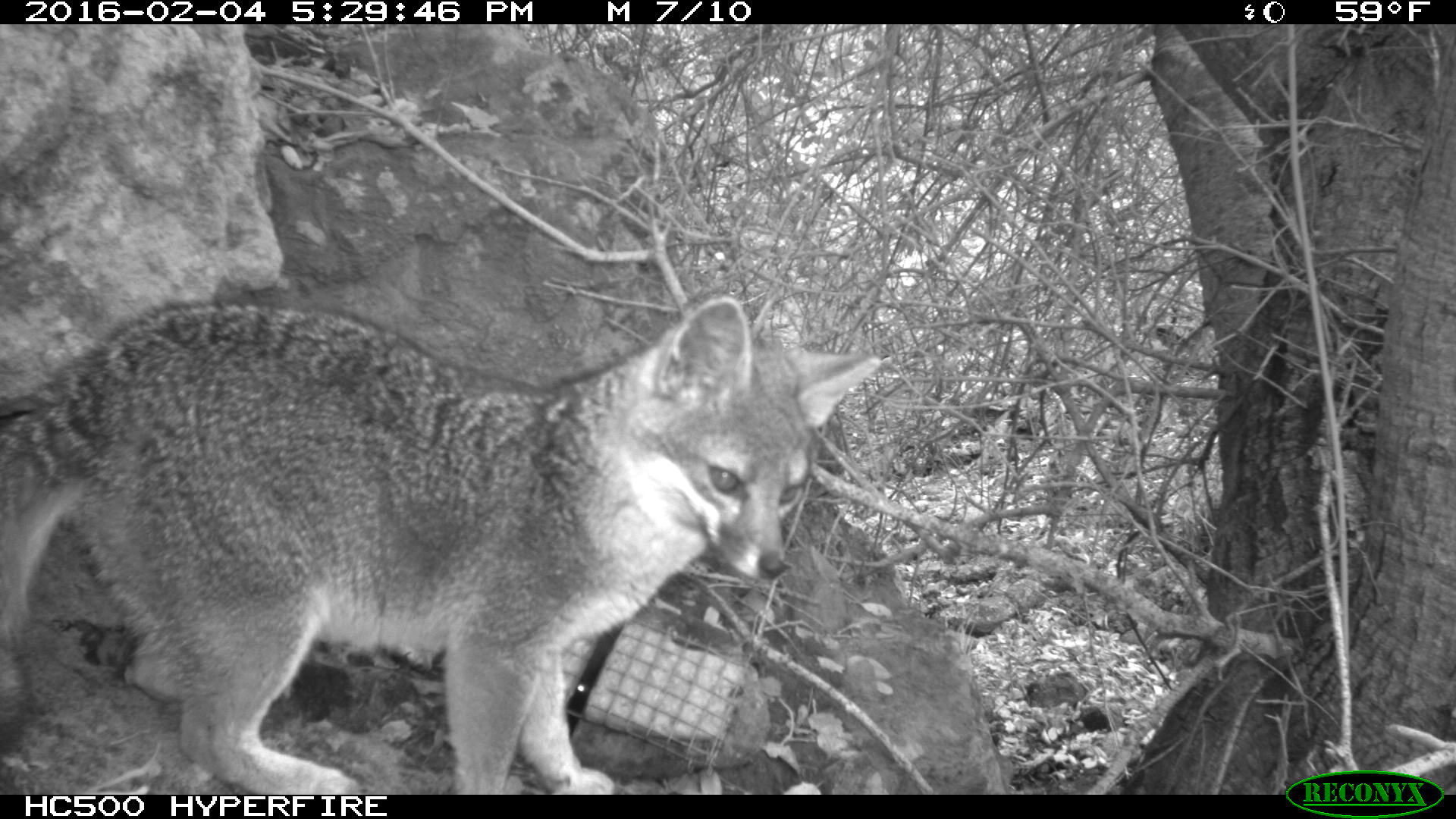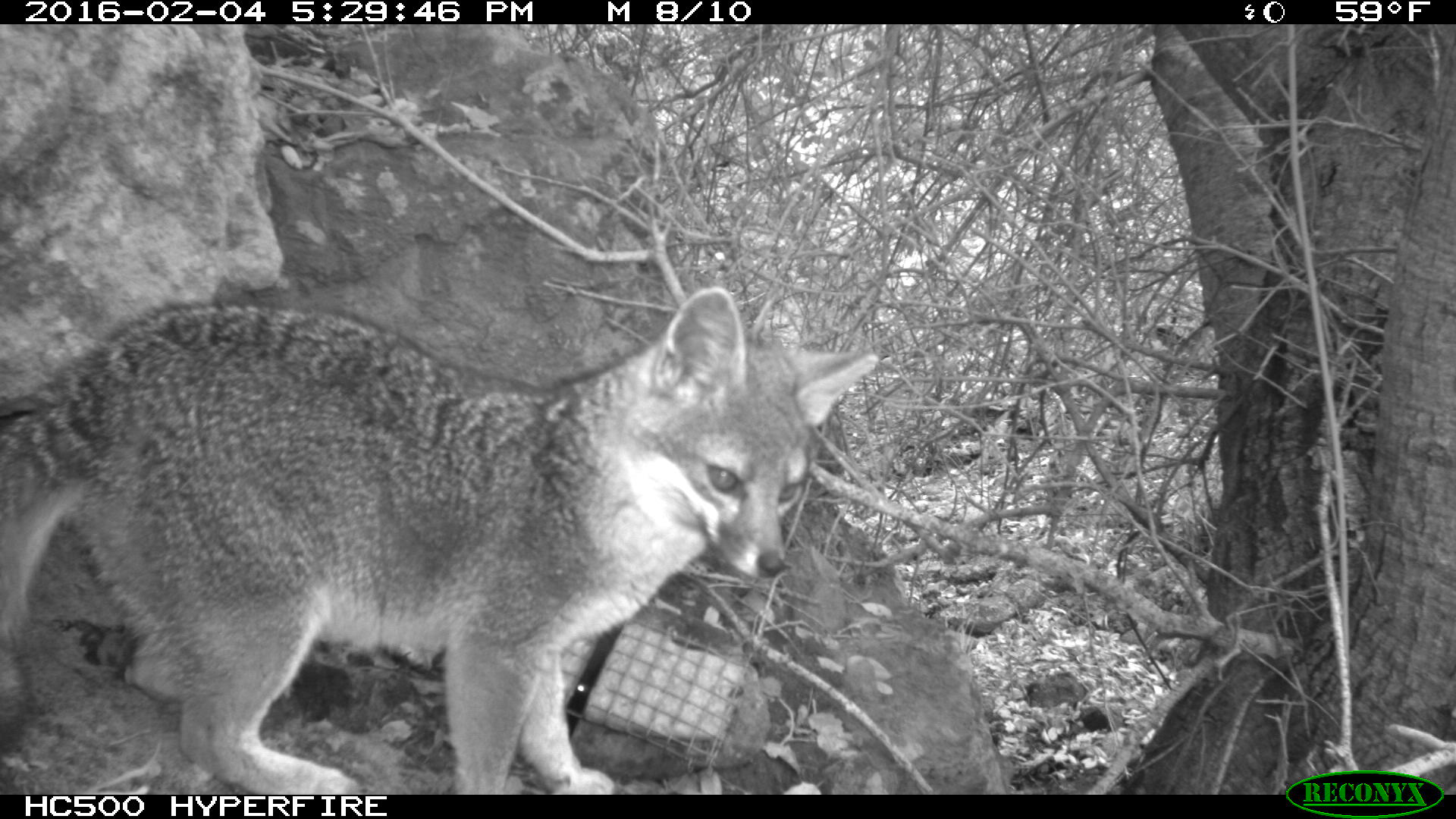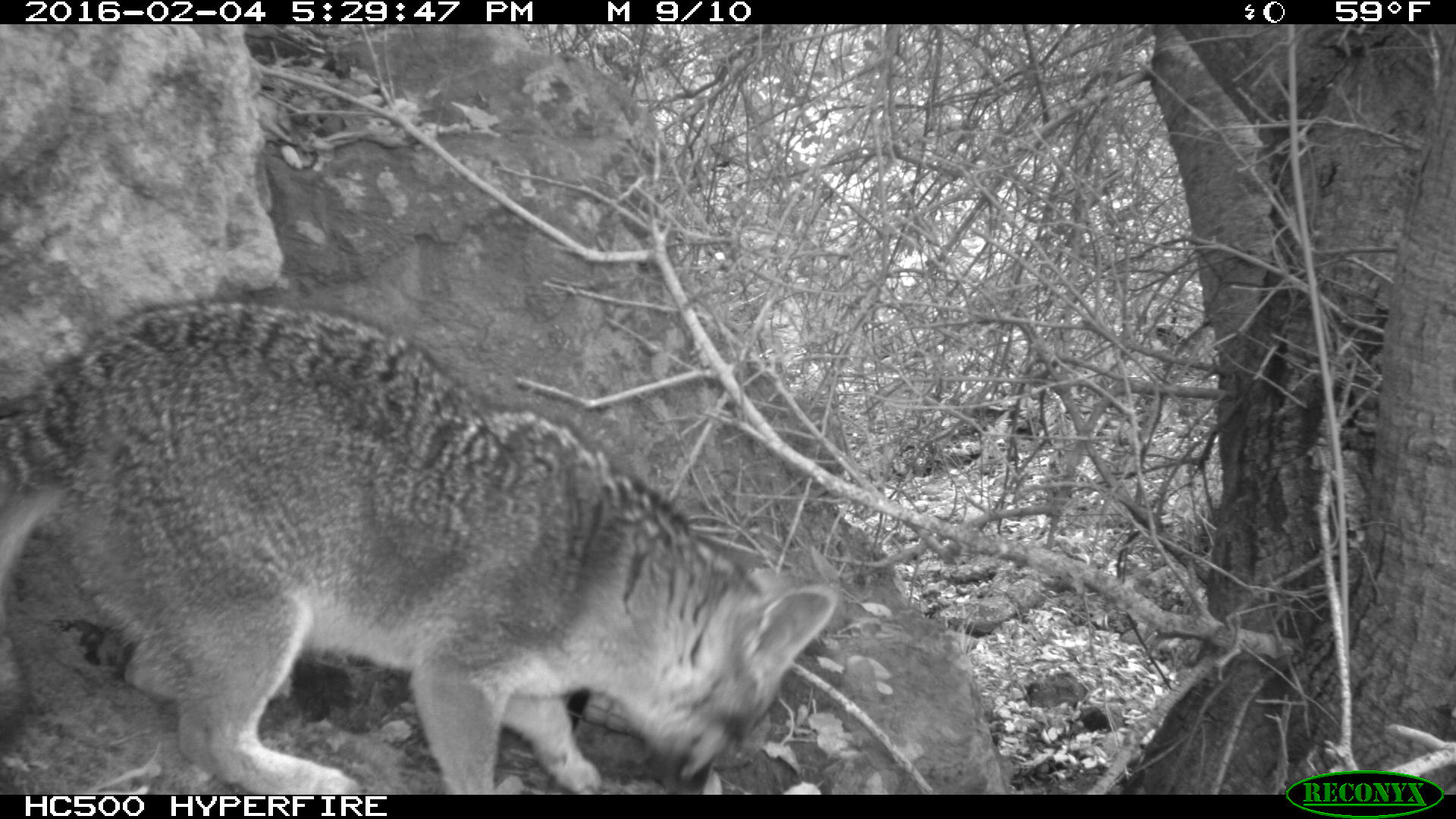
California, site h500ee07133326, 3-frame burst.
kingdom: Animalia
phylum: Chordata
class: Mammalia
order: Carnivora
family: Canidae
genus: Urocyon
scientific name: Urocyon littoralis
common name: island fox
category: fox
Fox (island fox) (Urocyon littoralis).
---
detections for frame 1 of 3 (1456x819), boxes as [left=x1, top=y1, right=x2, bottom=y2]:
fox: [left=0, top=297, right=883, bottom=795]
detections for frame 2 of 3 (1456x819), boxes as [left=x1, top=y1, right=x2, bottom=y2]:
fox: [left=0, top=284, right=878, bottom=794]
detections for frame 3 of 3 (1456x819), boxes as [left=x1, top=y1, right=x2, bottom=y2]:
fox: [left=0, top=298, right=837, bottom=793]